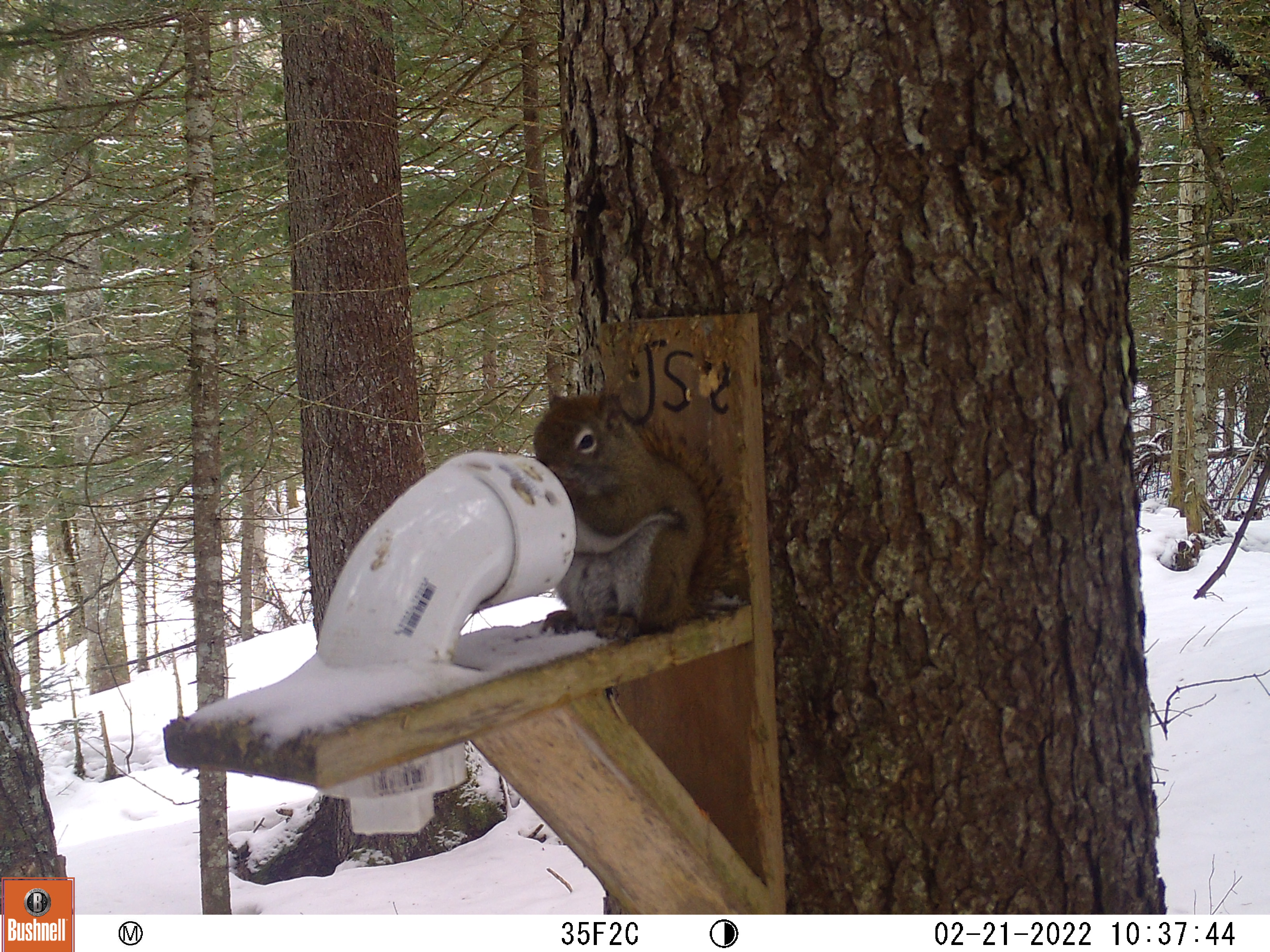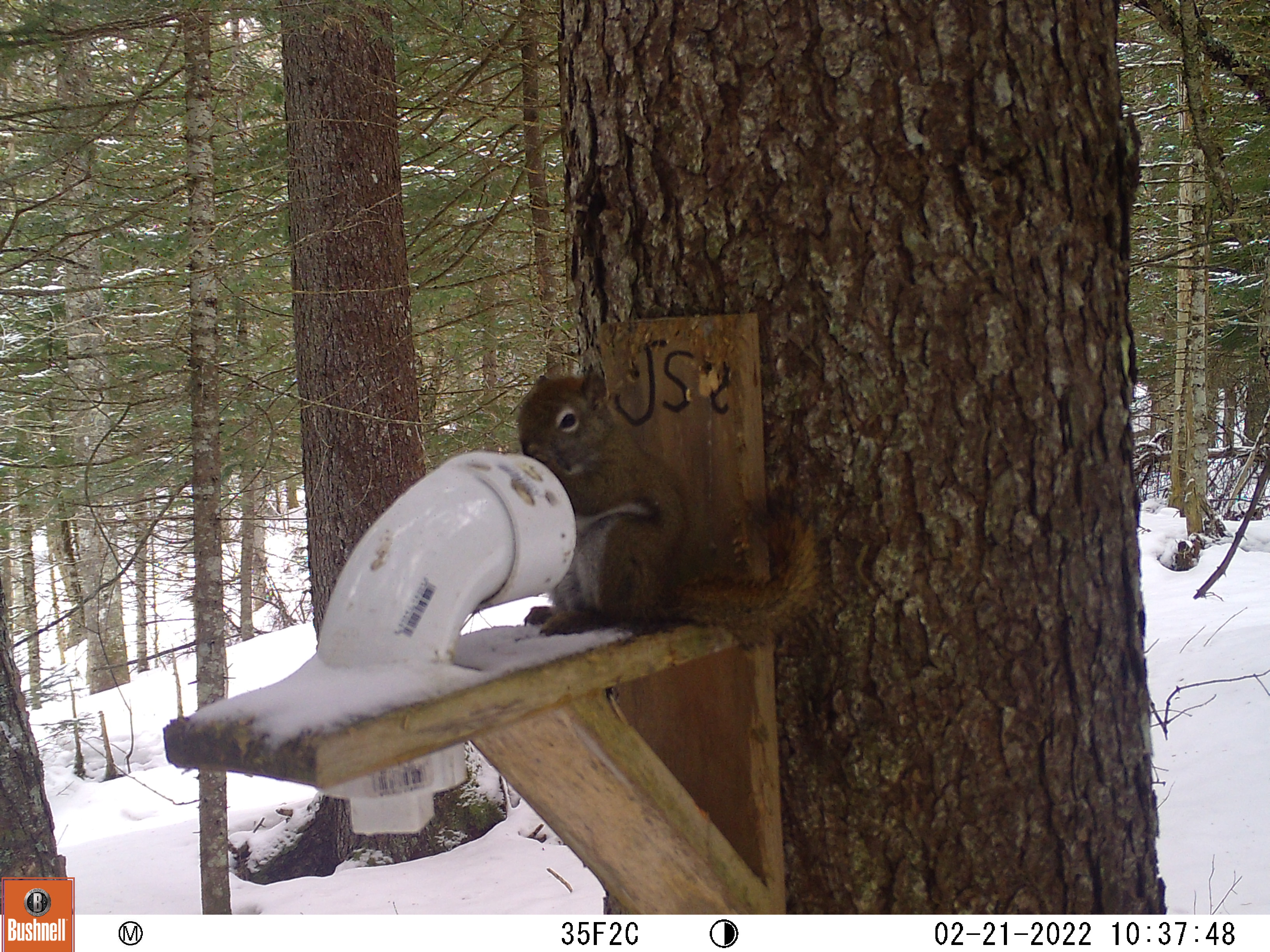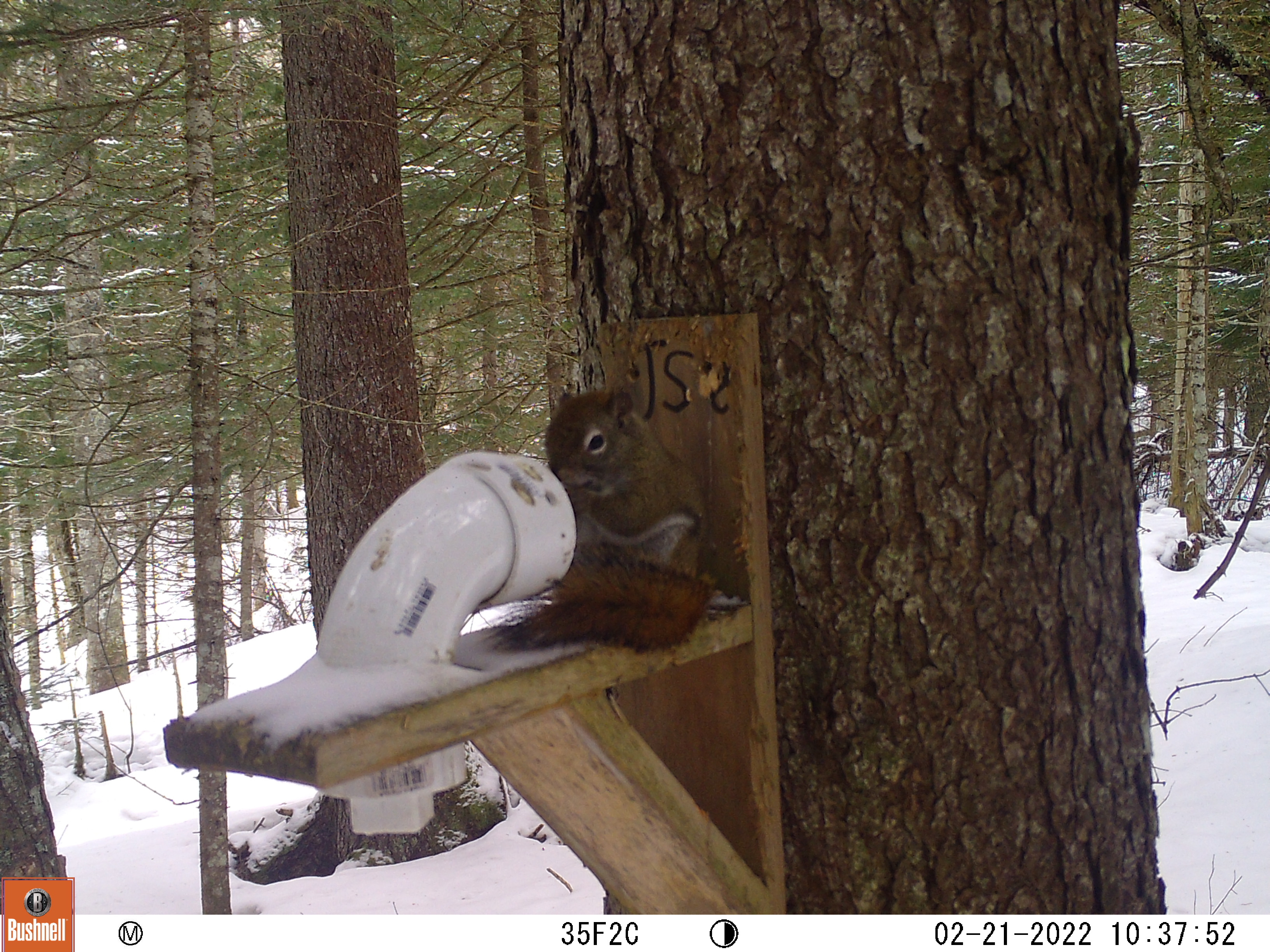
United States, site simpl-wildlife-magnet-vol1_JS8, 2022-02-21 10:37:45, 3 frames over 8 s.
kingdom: Animalia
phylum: Chordata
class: Mammalia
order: Rodentia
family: Sciuridae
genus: Tamiasciurus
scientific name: Tamiasciurus hudsonicus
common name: red squirrel